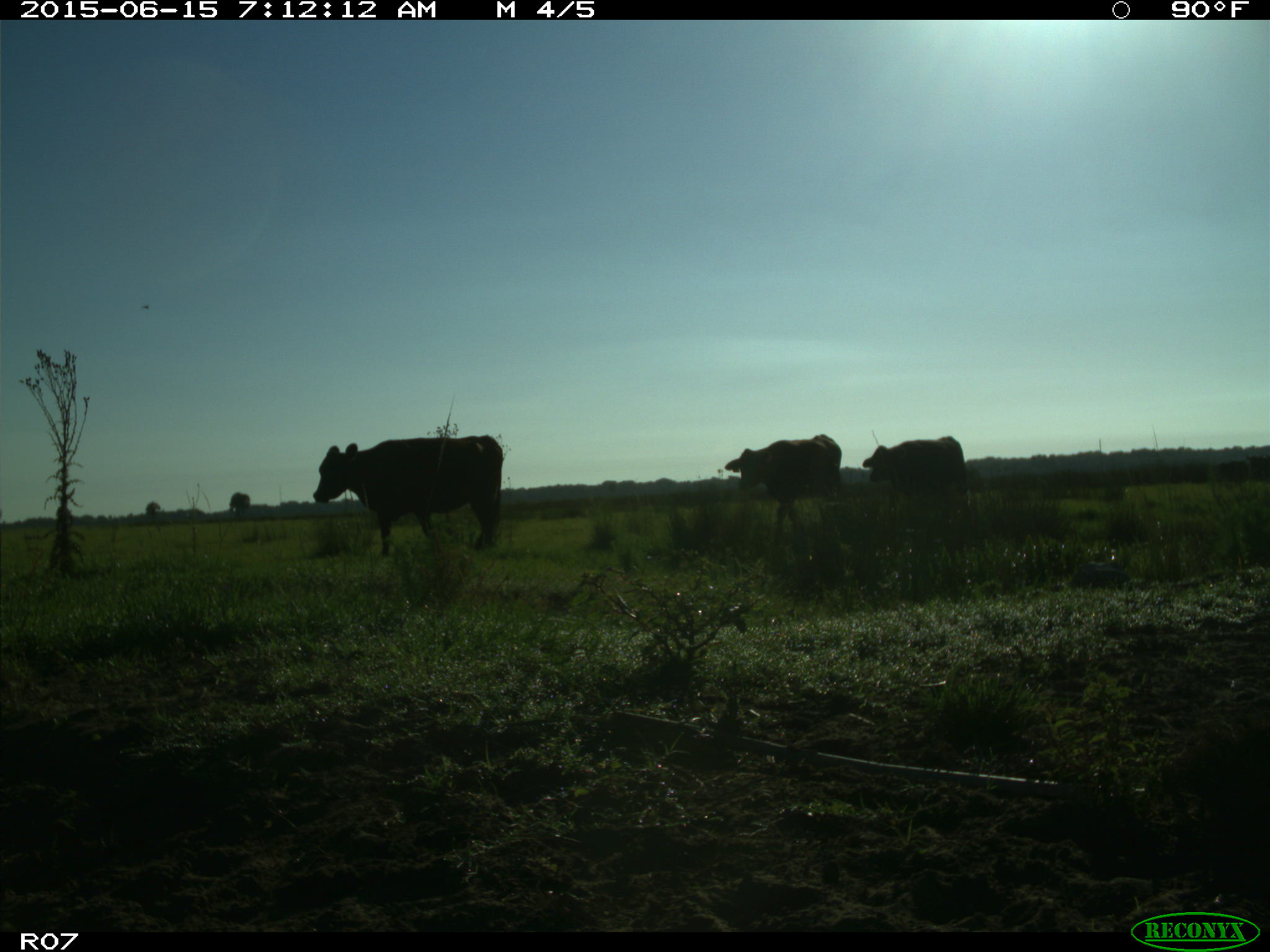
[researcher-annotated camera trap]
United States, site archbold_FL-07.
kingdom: Animalia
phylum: Chordata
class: Mammalia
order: Artiodactyla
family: Bovidae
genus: Bos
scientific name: Bos taurus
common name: domestic cow